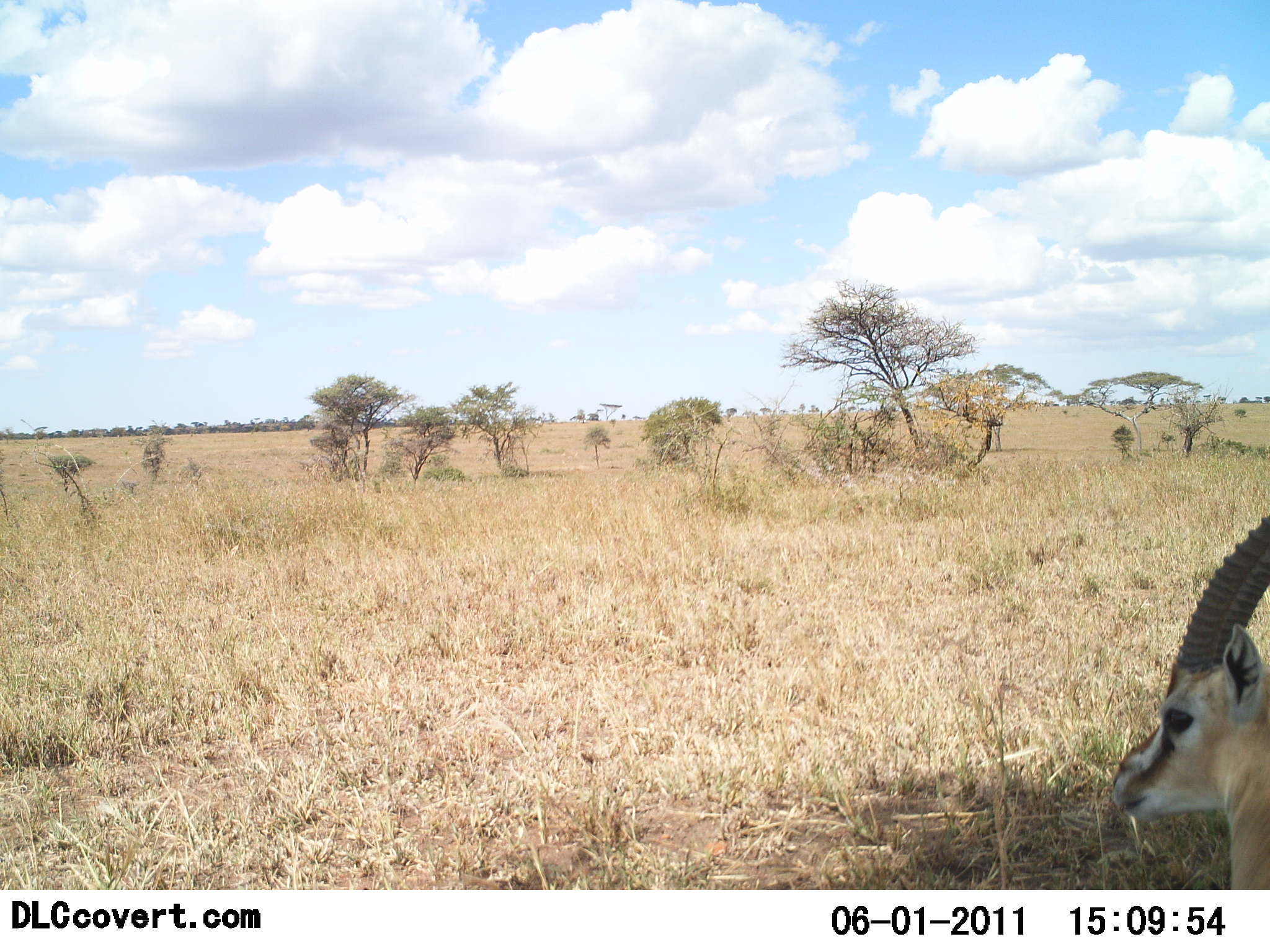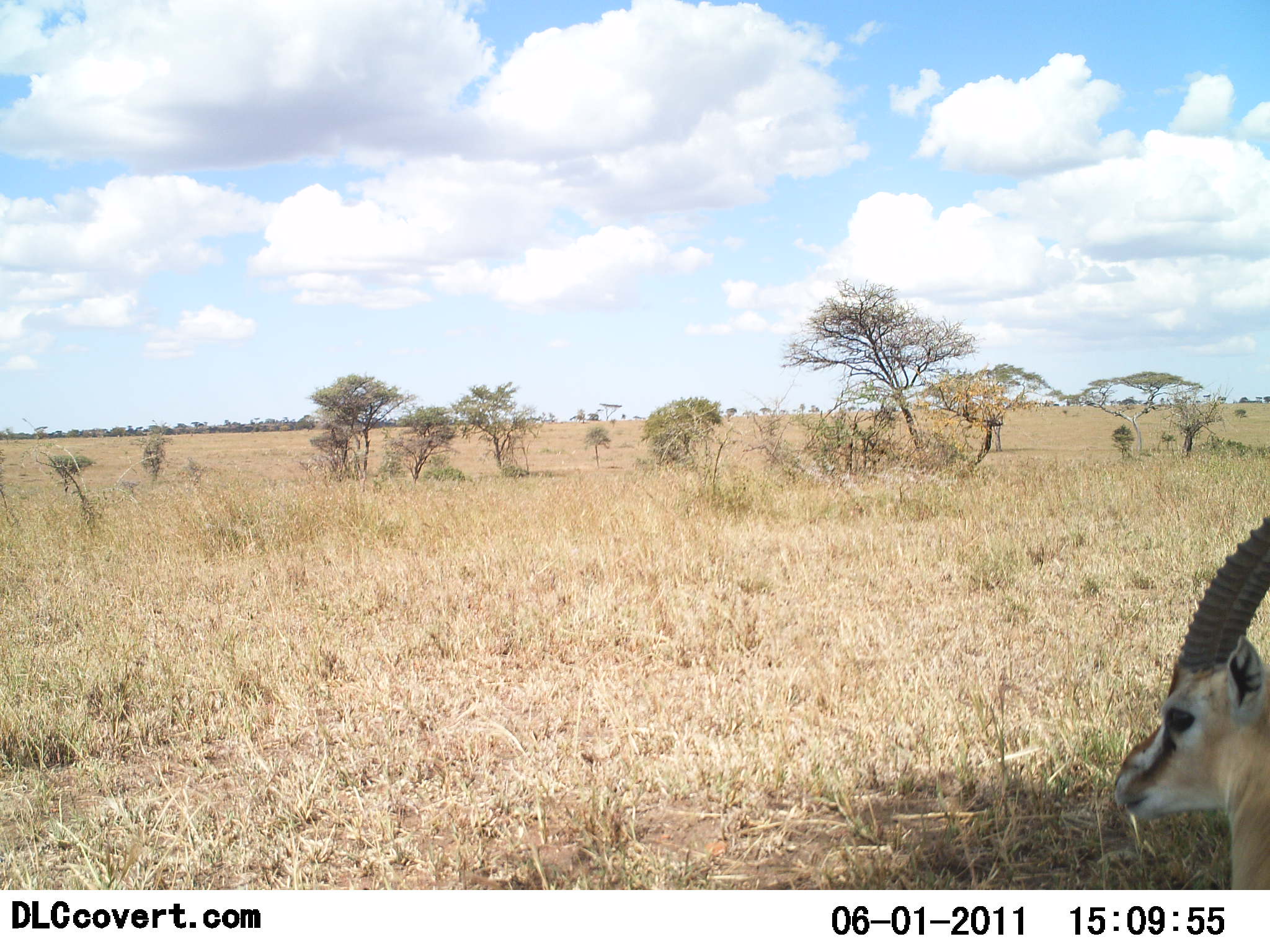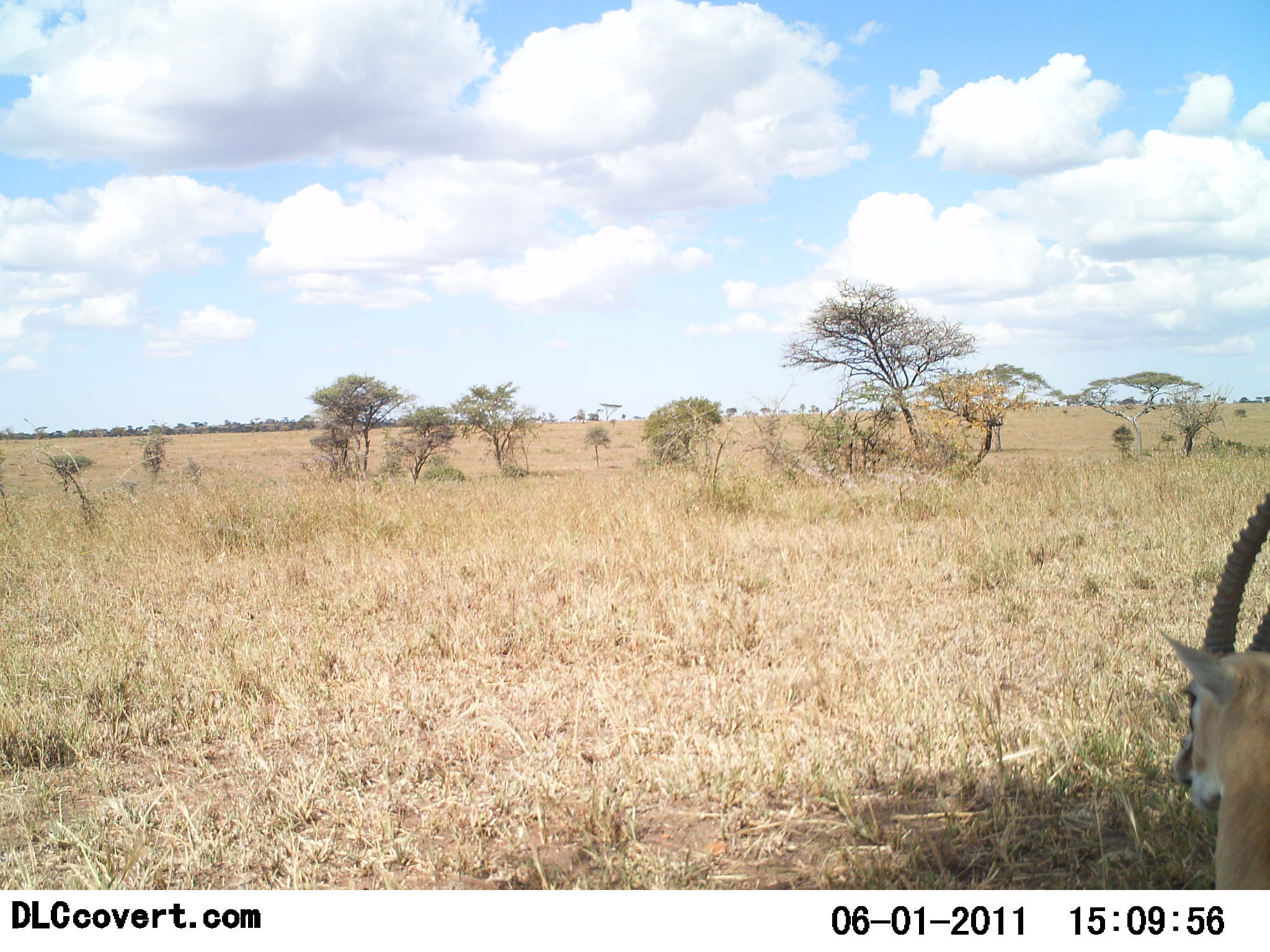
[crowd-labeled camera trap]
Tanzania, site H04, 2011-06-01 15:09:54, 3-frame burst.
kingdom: Animalia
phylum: Chordata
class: Mammalia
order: Artiodactyla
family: Bovidae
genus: Eudorcas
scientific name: Eudorcas thomsonii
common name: thomson's gazelle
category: gazellethomsons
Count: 1.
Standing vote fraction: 82%.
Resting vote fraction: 18%.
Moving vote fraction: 9%.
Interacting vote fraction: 0%.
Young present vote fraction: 0%.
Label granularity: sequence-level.